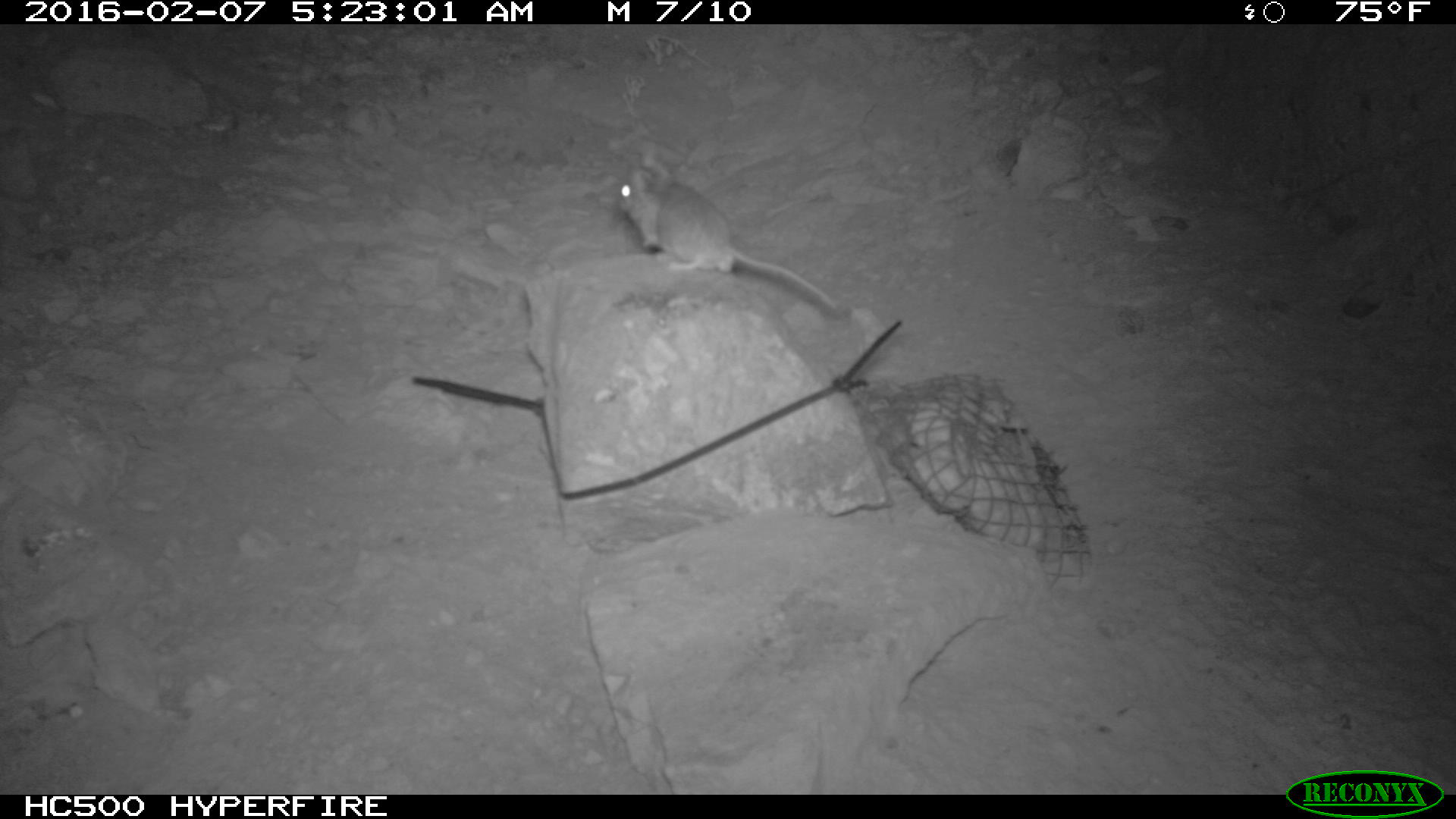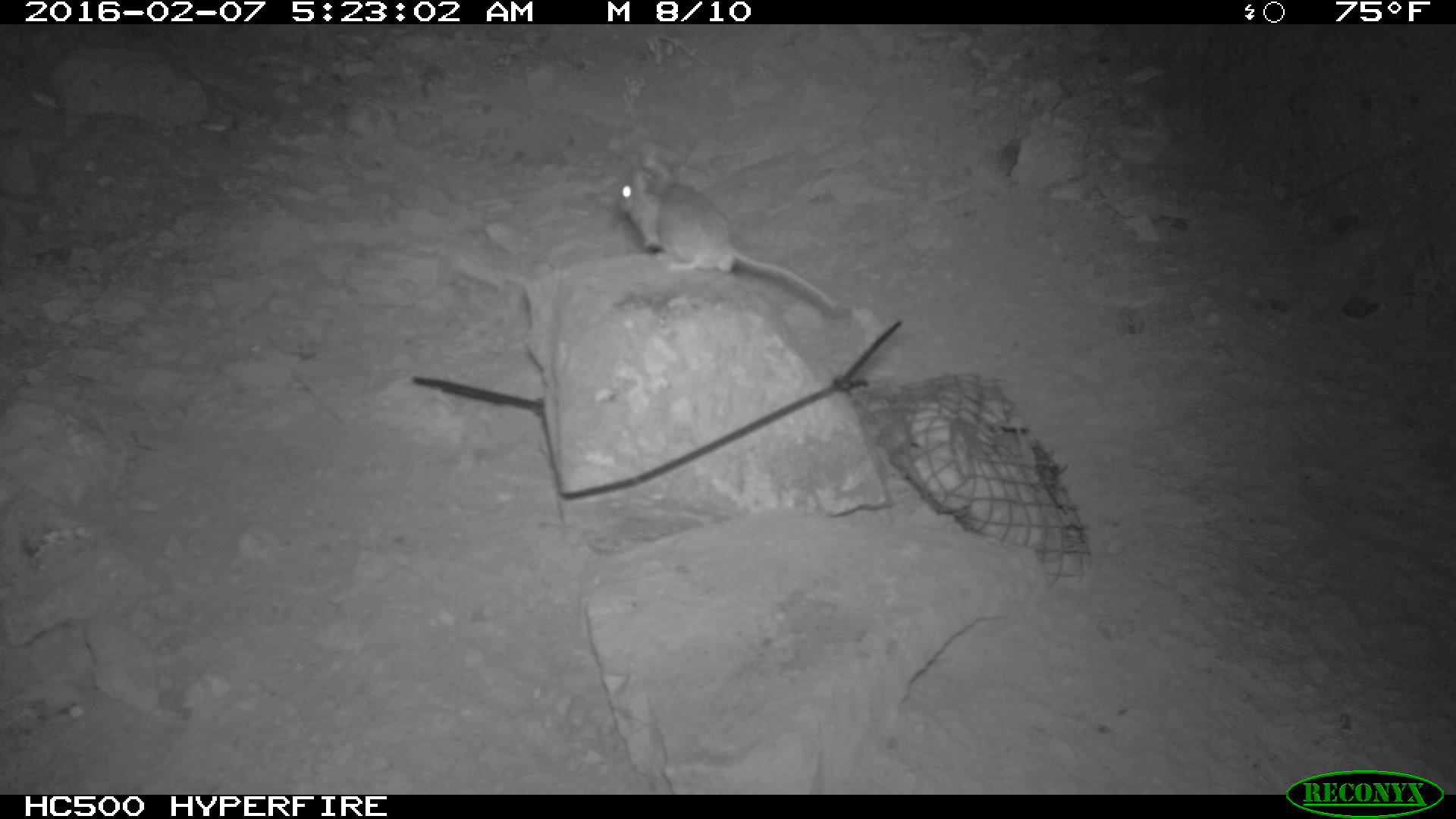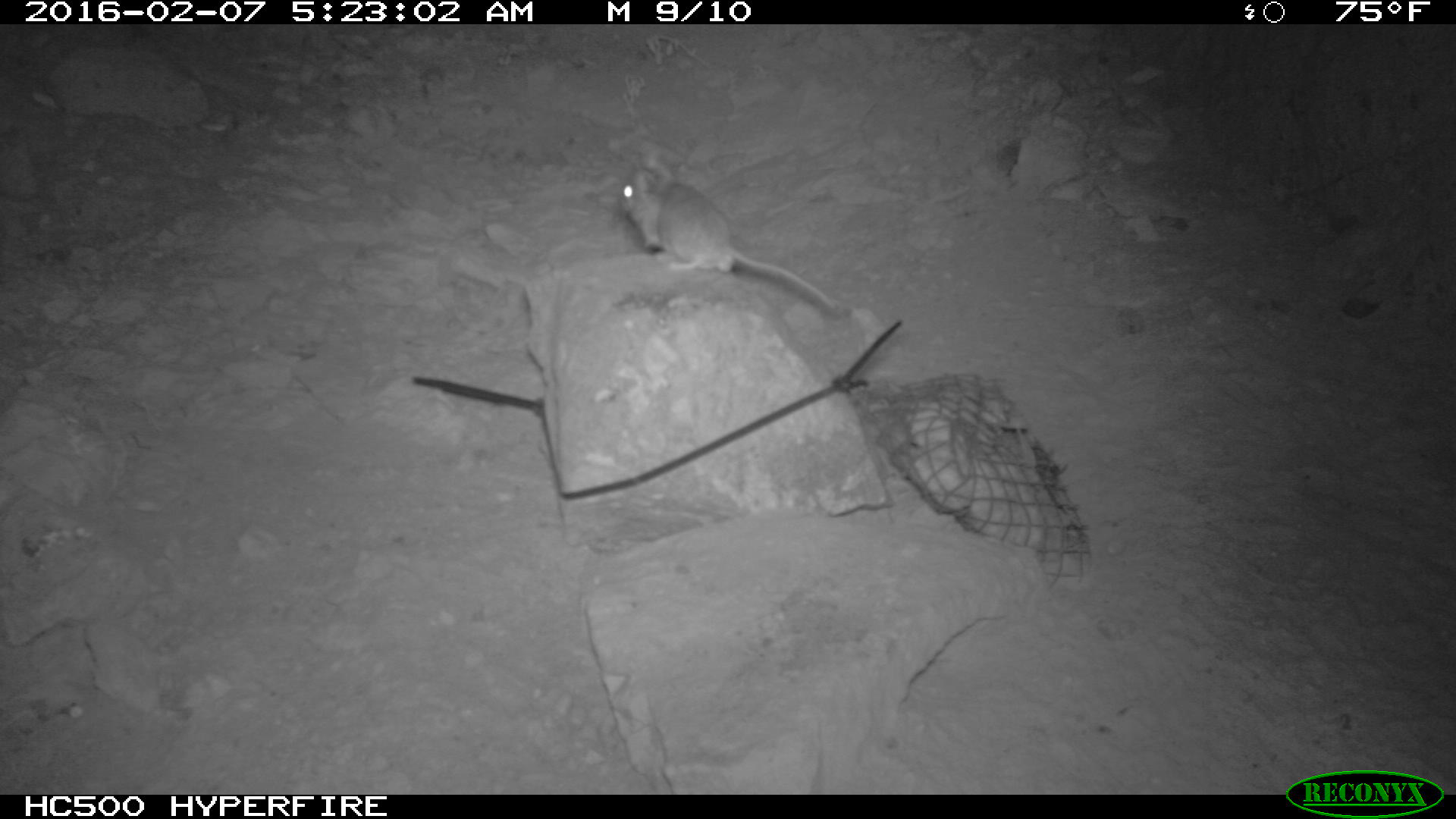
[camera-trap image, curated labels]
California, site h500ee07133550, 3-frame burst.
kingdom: Animalia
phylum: Chordata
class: Mammalia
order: Rodentia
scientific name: Rodentia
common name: rodent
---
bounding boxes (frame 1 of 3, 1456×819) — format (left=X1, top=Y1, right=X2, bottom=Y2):
rodent: (left=615, top=149, right=838, bottom=311)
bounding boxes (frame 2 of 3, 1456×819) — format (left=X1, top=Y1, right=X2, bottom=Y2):
rodent: (left=613, top=160, right=846, bottom=312)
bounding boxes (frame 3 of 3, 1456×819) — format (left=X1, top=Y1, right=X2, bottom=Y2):
rodent: (left=618, top=152, right=834, bottom=309)